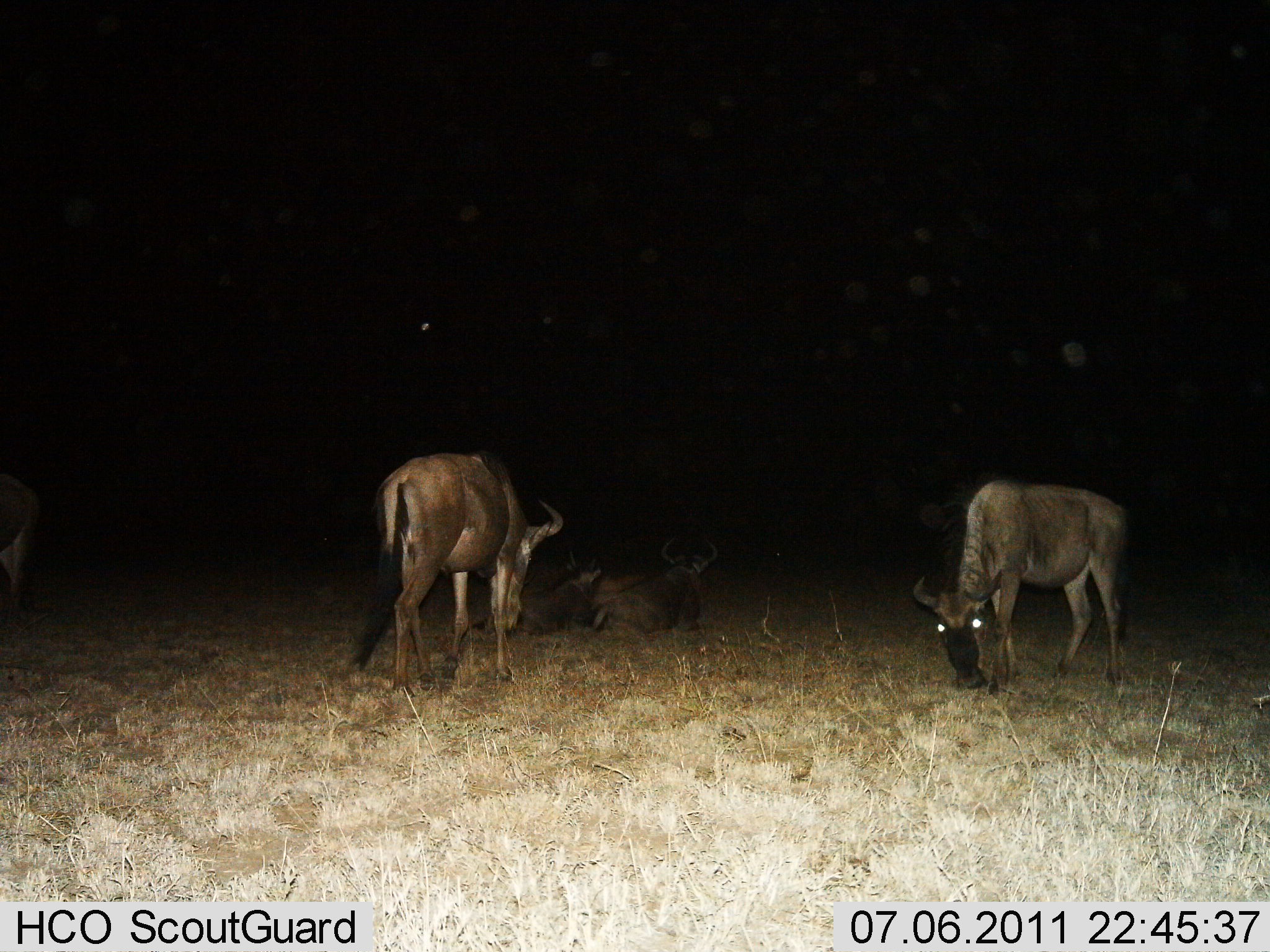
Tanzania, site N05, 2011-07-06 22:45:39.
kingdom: Animalia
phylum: Chordata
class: Mammalia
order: Artiodactyla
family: Bovidae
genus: Connochaetes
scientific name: Connochaetes taurinus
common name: blue wildebeest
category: wildebeest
Wildebeest (blue wildebeest) (Connochaetes taurinus), count 4. Behavior (volunteer vote fractions): standing 58%, resting 83%, moving 0%, interacting 0%. Young present (vote fraction): 0%. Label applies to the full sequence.